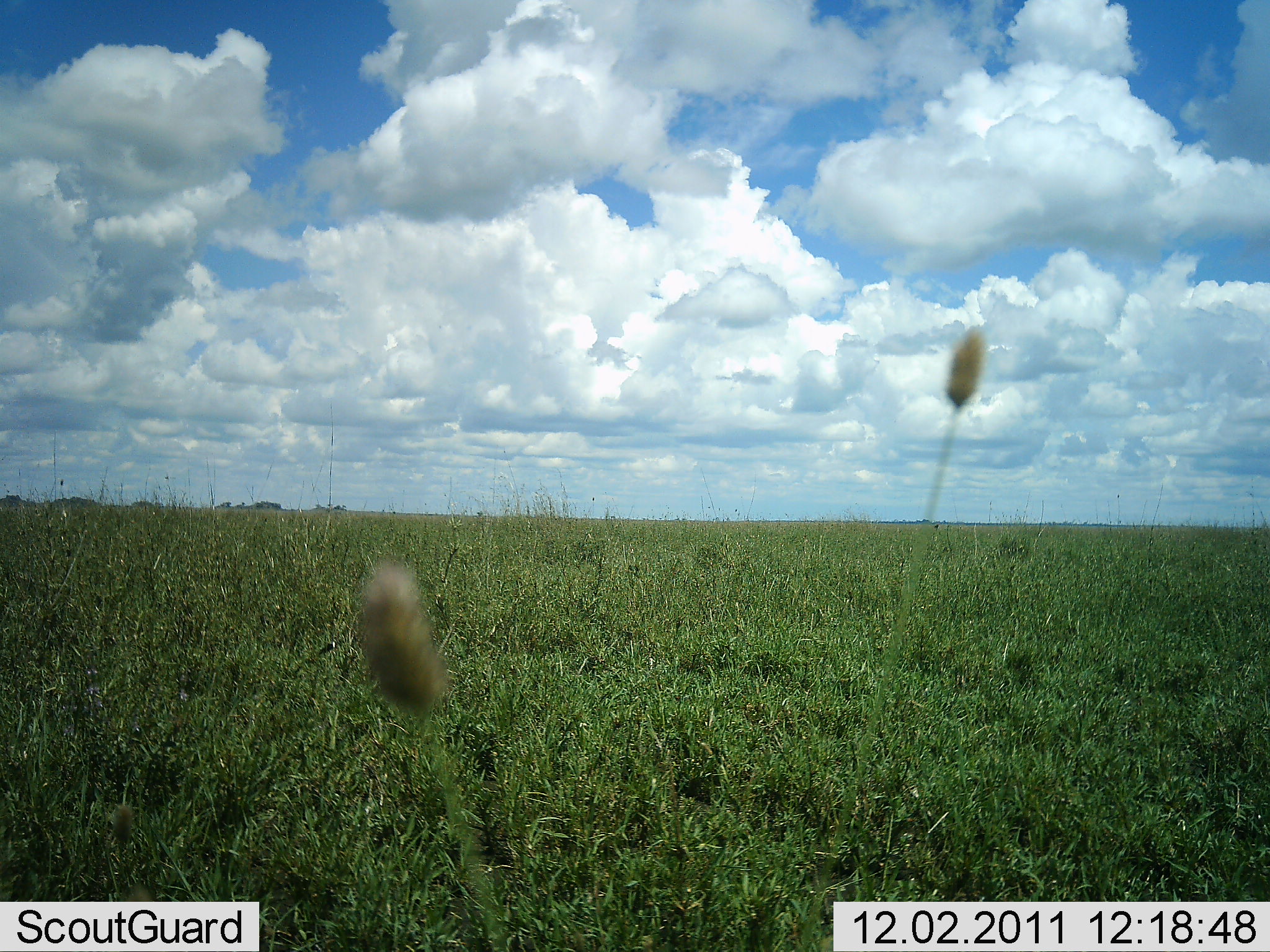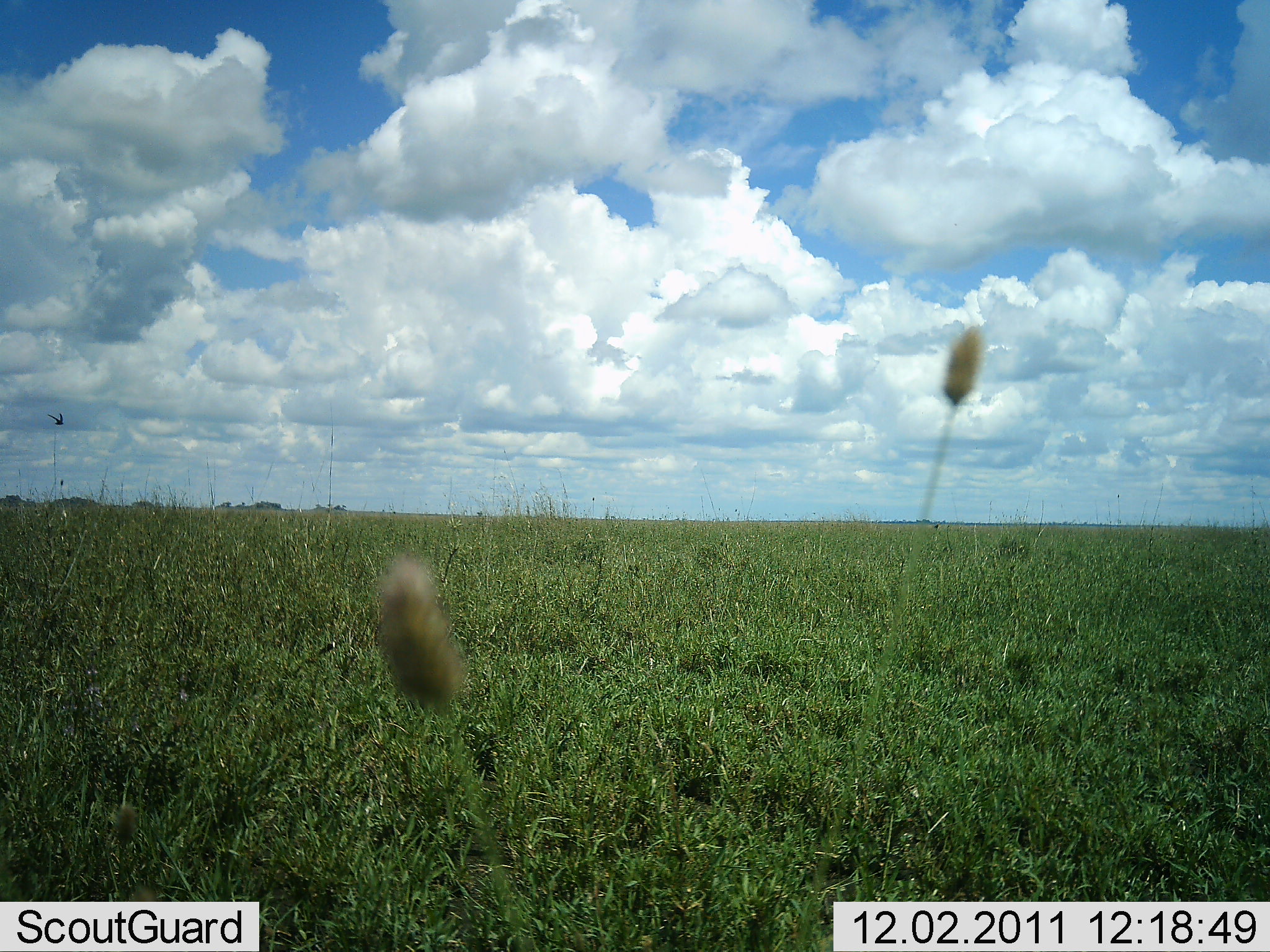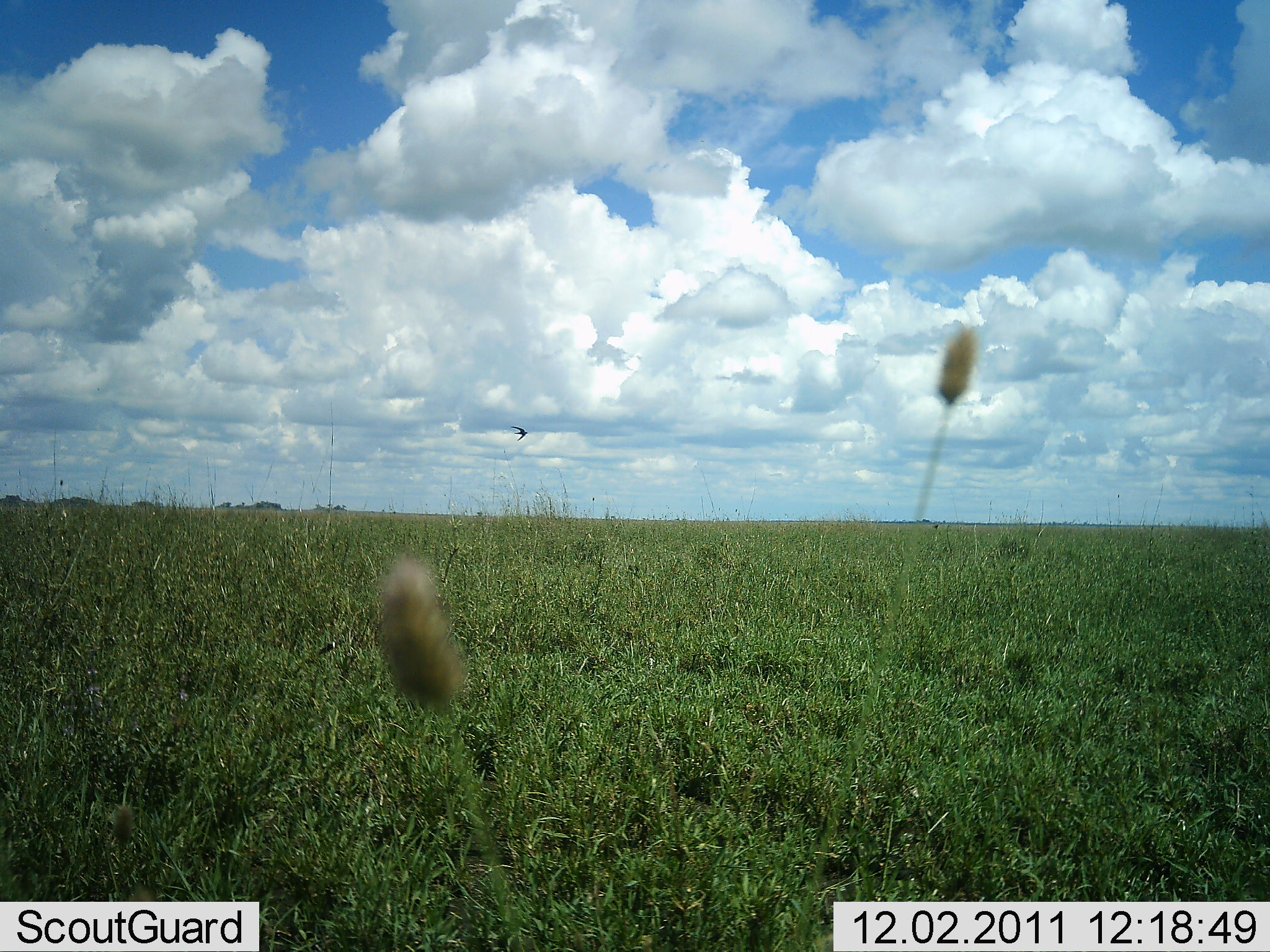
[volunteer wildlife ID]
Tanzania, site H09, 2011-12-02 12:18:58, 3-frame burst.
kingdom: Animalia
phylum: Chordata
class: Aves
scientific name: Aves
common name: bird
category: otherbird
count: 1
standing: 0%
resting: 0%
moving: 100%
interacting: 0%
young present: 0%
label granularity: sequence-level